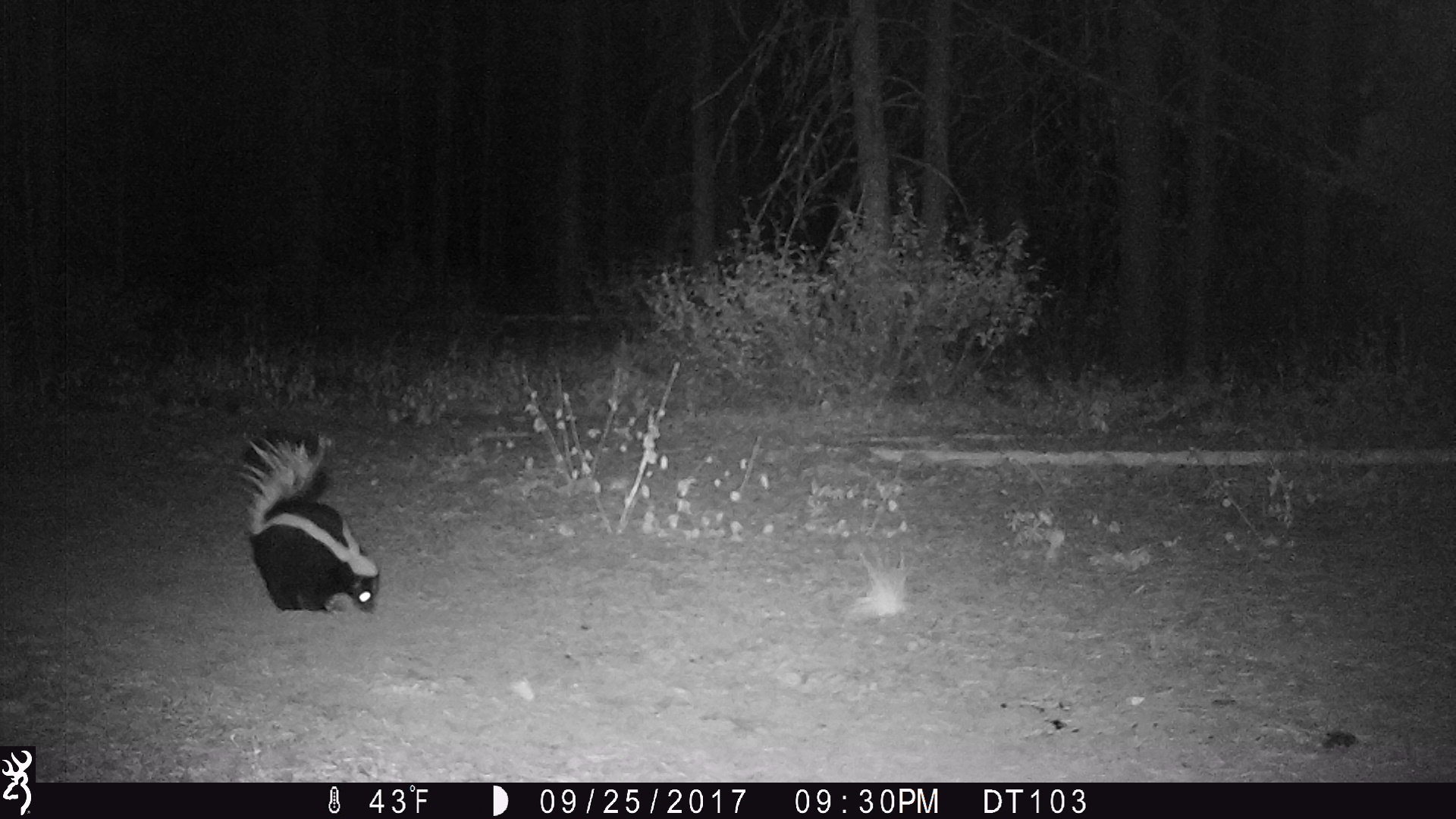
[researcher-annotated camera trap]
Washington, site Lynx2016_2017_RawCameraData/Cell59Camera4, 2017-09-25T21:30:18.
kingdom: Animalia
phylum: Chordata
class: Mammalia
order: Carnivora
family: Mephitidae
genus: Mephitis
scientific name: Mephitis mephitis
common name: striped skunk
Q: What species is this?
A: Mephitis mephitis (striped skunk).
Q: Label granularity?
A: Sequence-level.